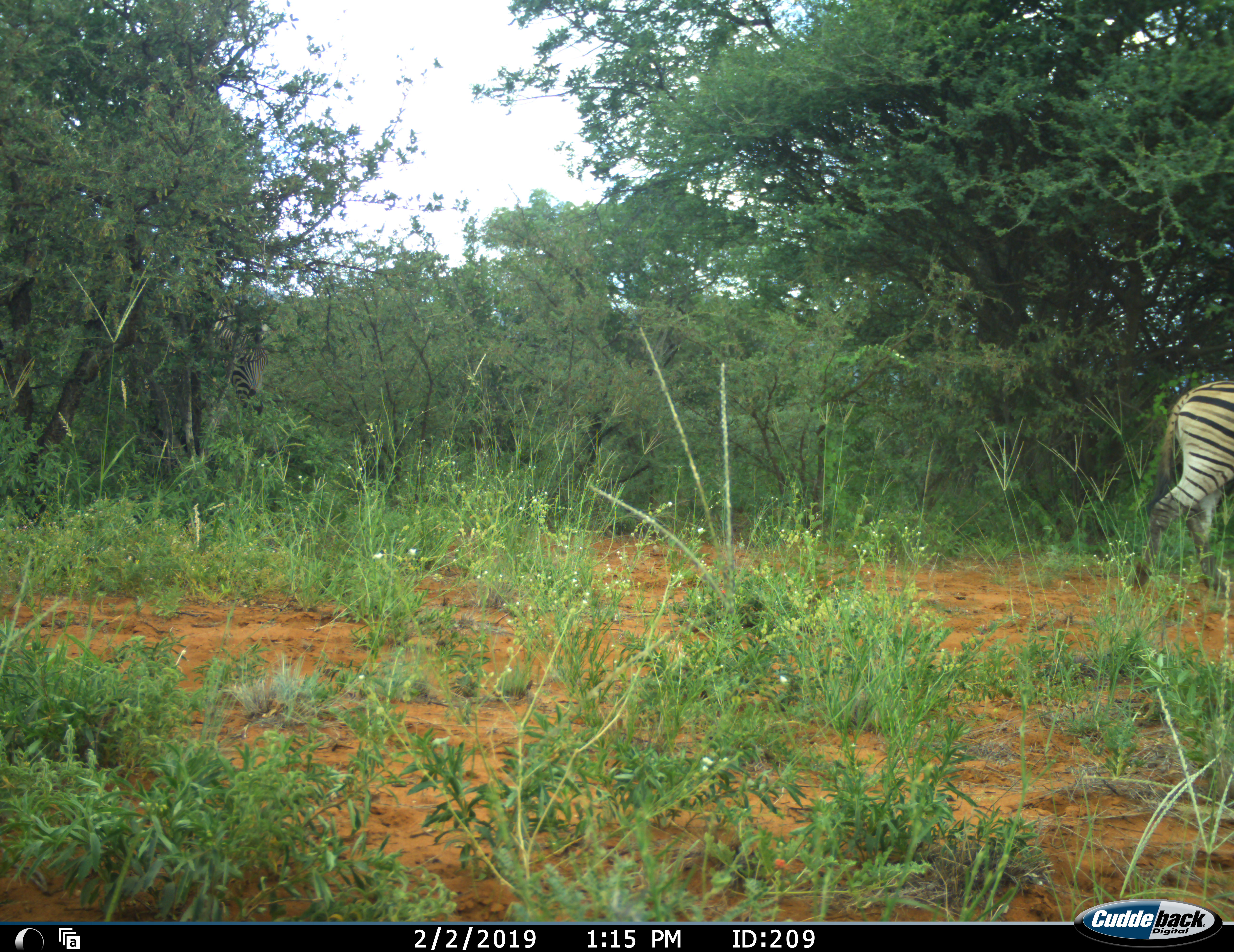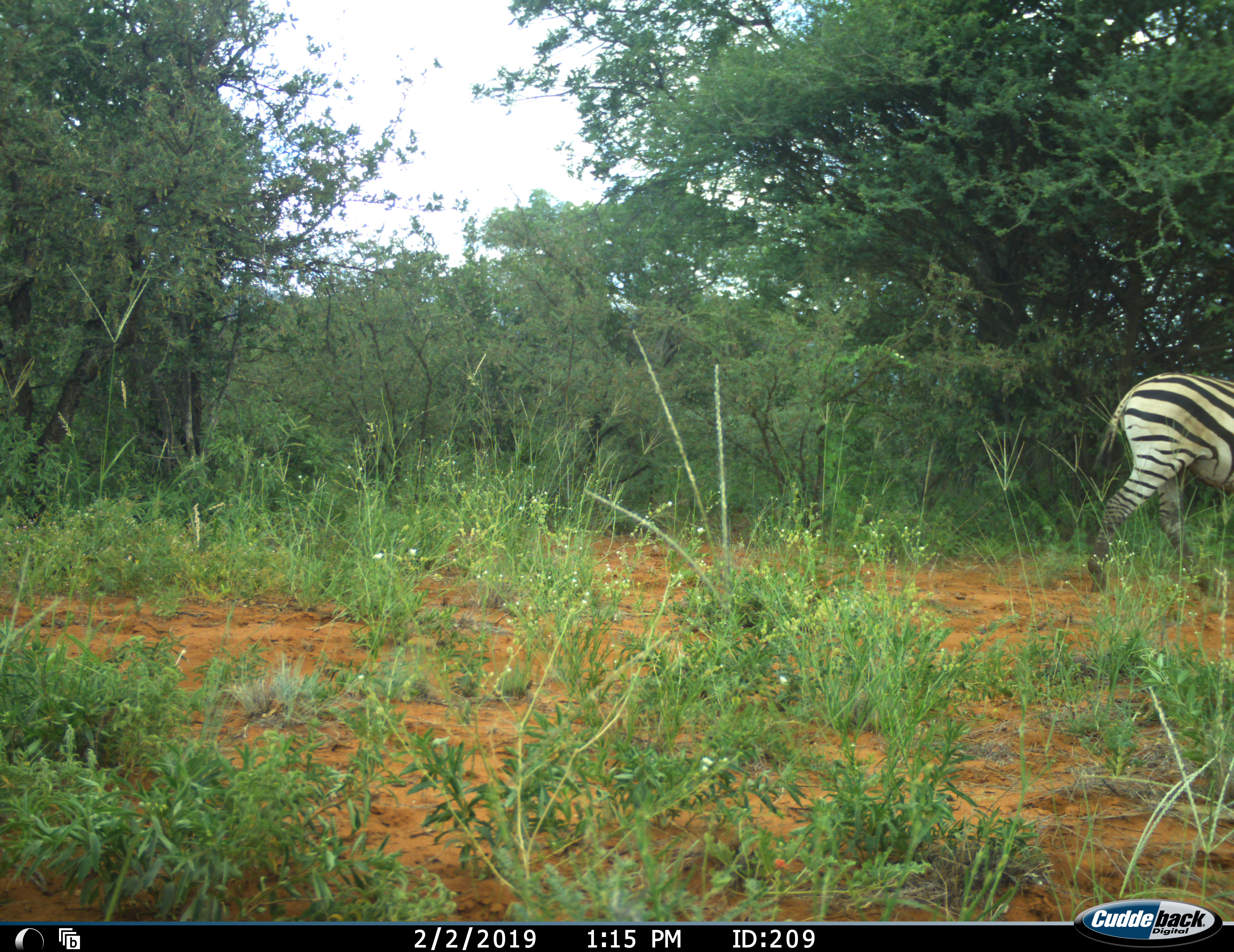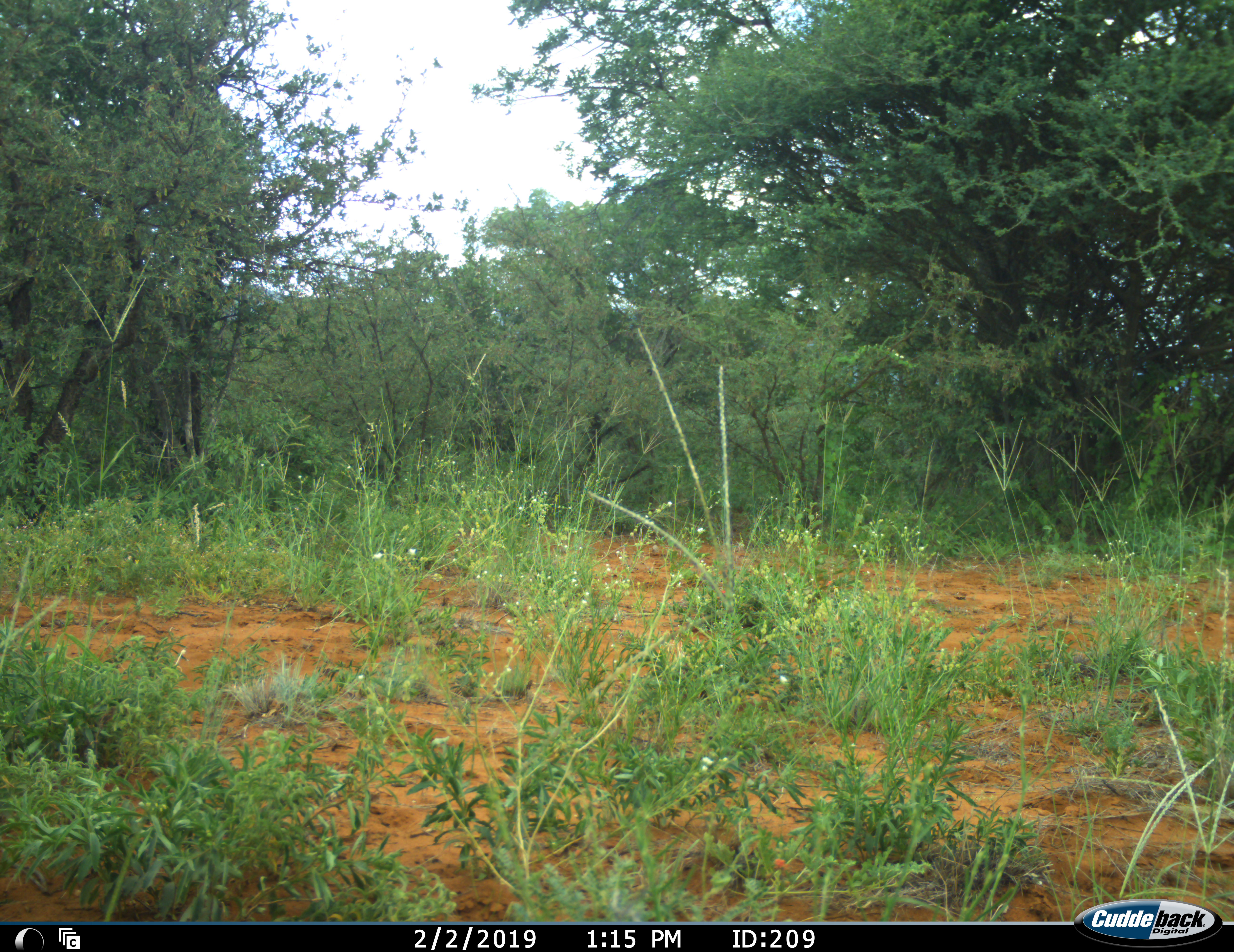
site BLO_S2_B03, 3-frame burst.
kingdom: Animalia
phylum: Chordata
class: Mammalia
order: Perissodactyla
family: Equidae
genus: Equus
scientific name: Equus quagga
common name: plains zebra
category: zebraplains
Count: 2.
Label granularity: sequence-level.